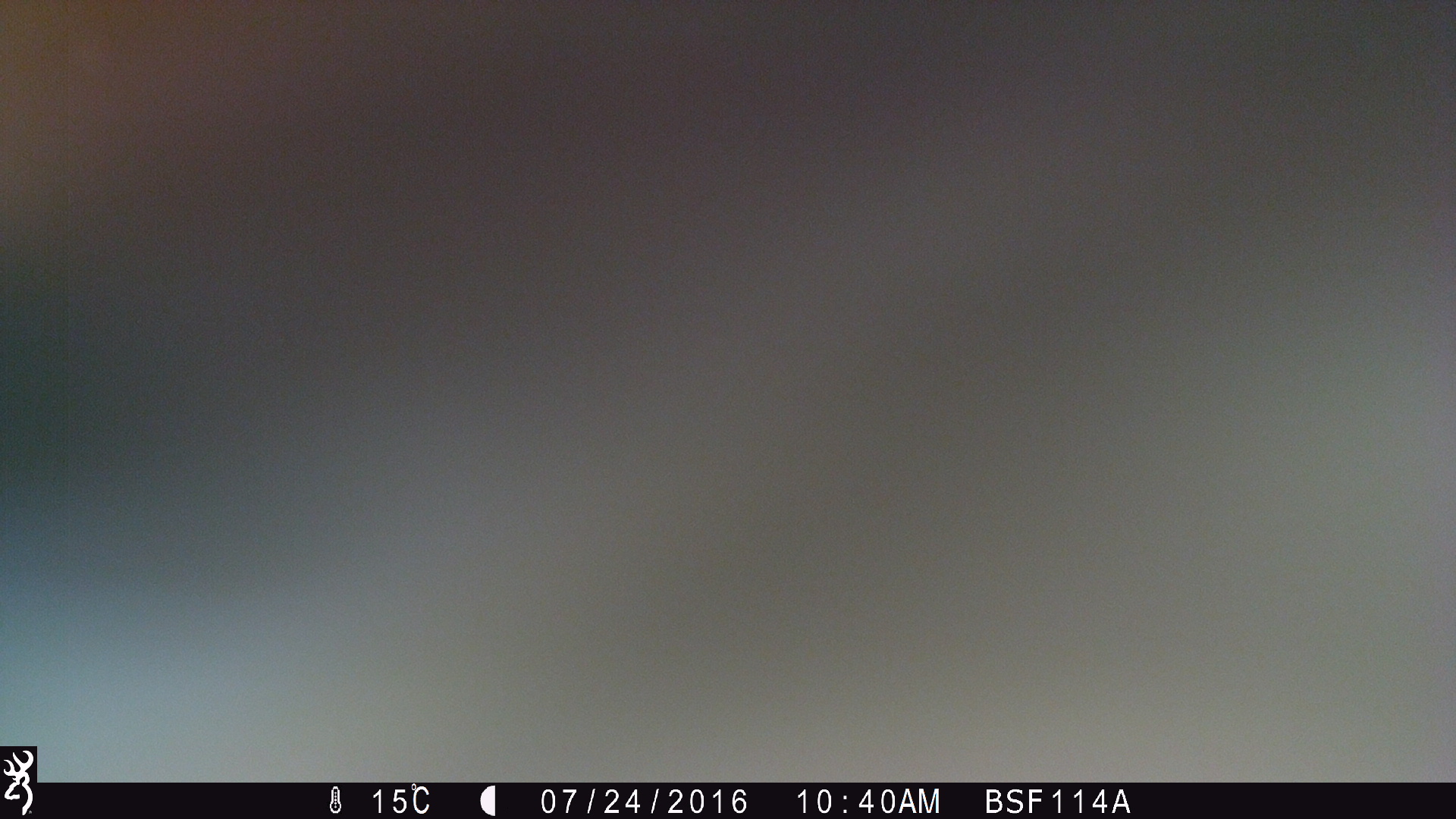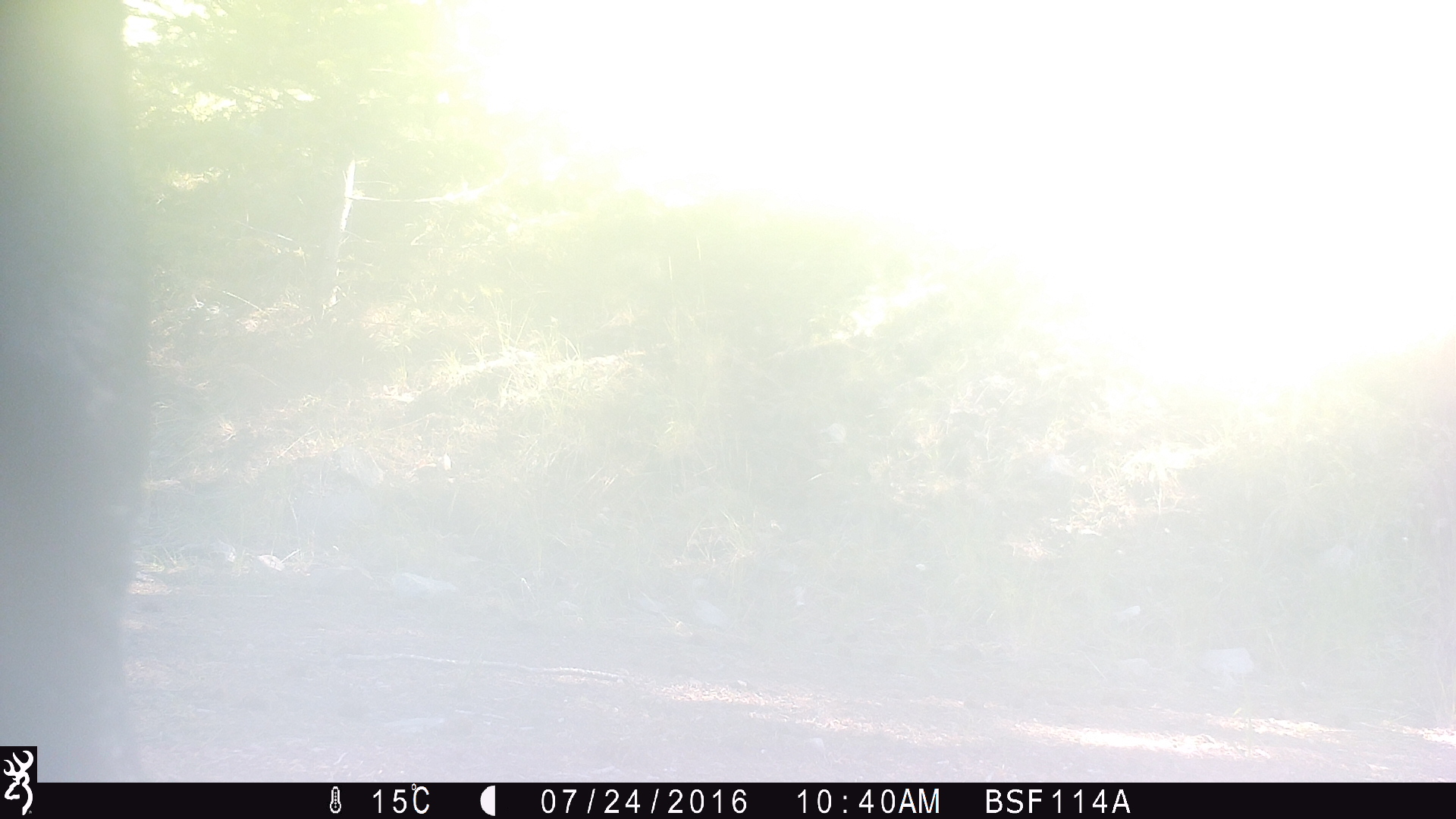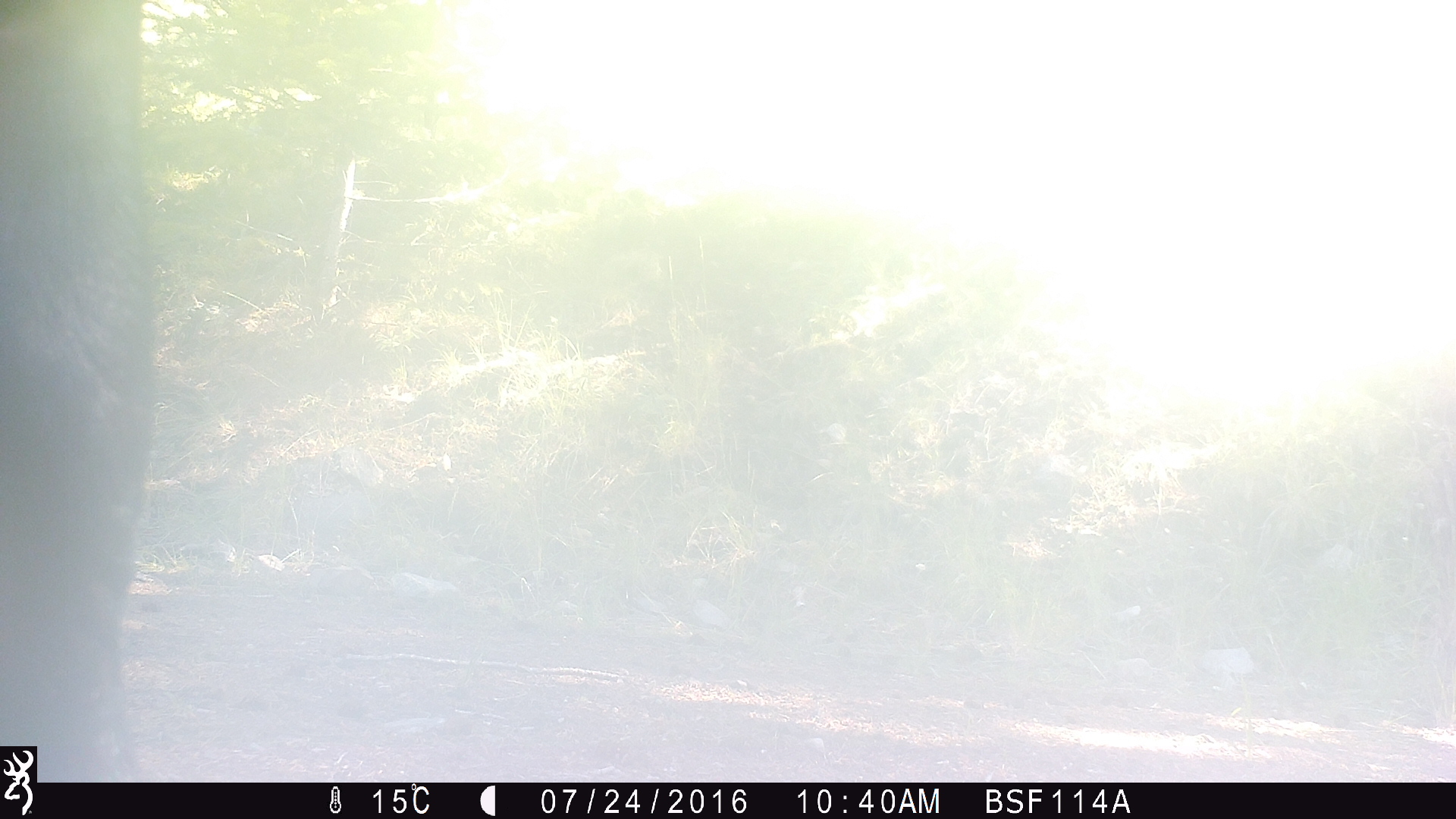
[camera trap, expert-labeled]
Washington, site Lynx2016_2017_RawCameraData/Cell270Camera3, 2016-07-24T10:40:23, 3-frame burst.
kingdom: Animalia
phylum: Chordata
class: Mammalia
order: Artiodactyla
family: Bovidae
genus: Bos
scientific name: Bos taurus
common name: domestic cattle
Domestic cattle (Bos taurus). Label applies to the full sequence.